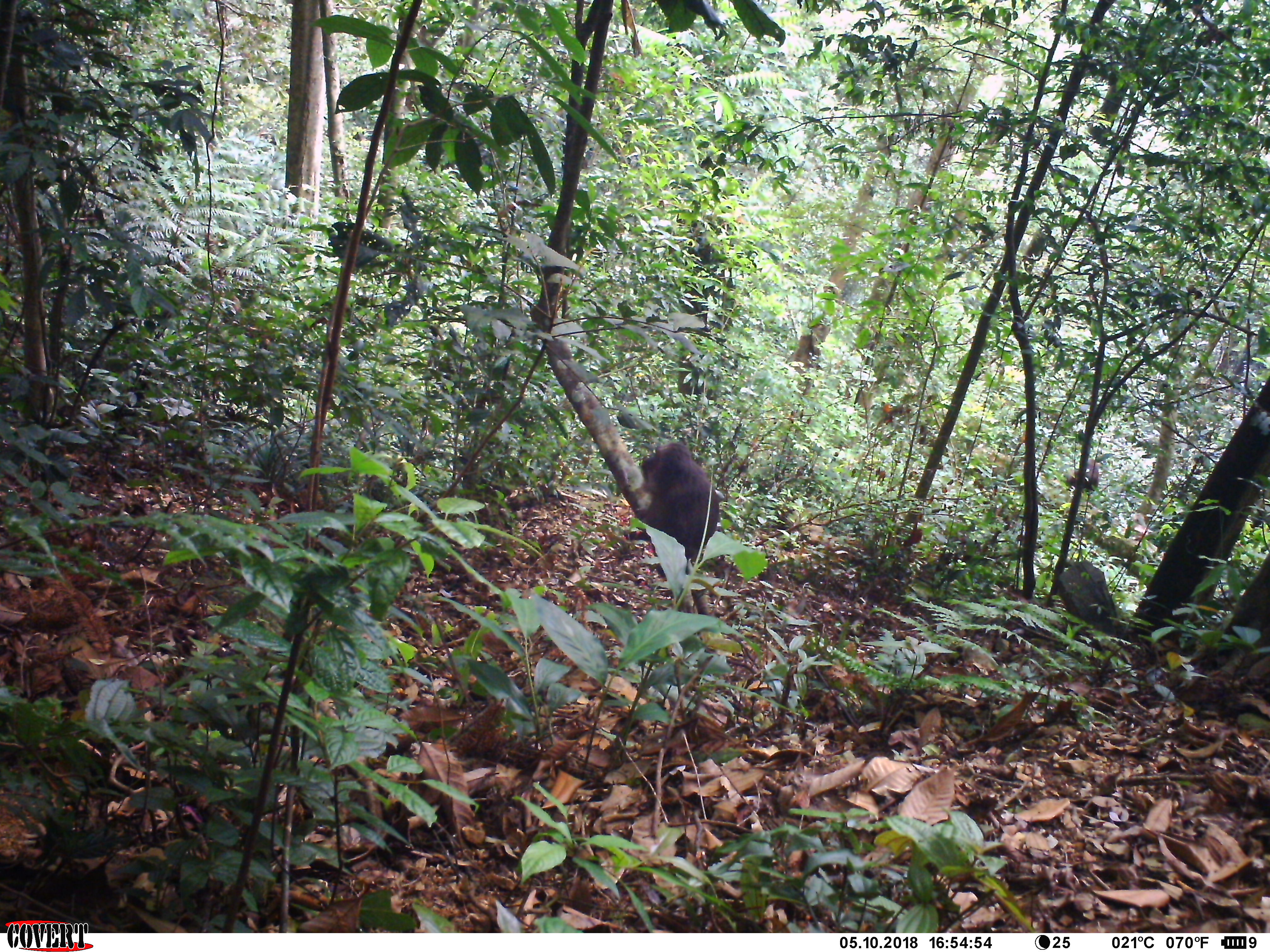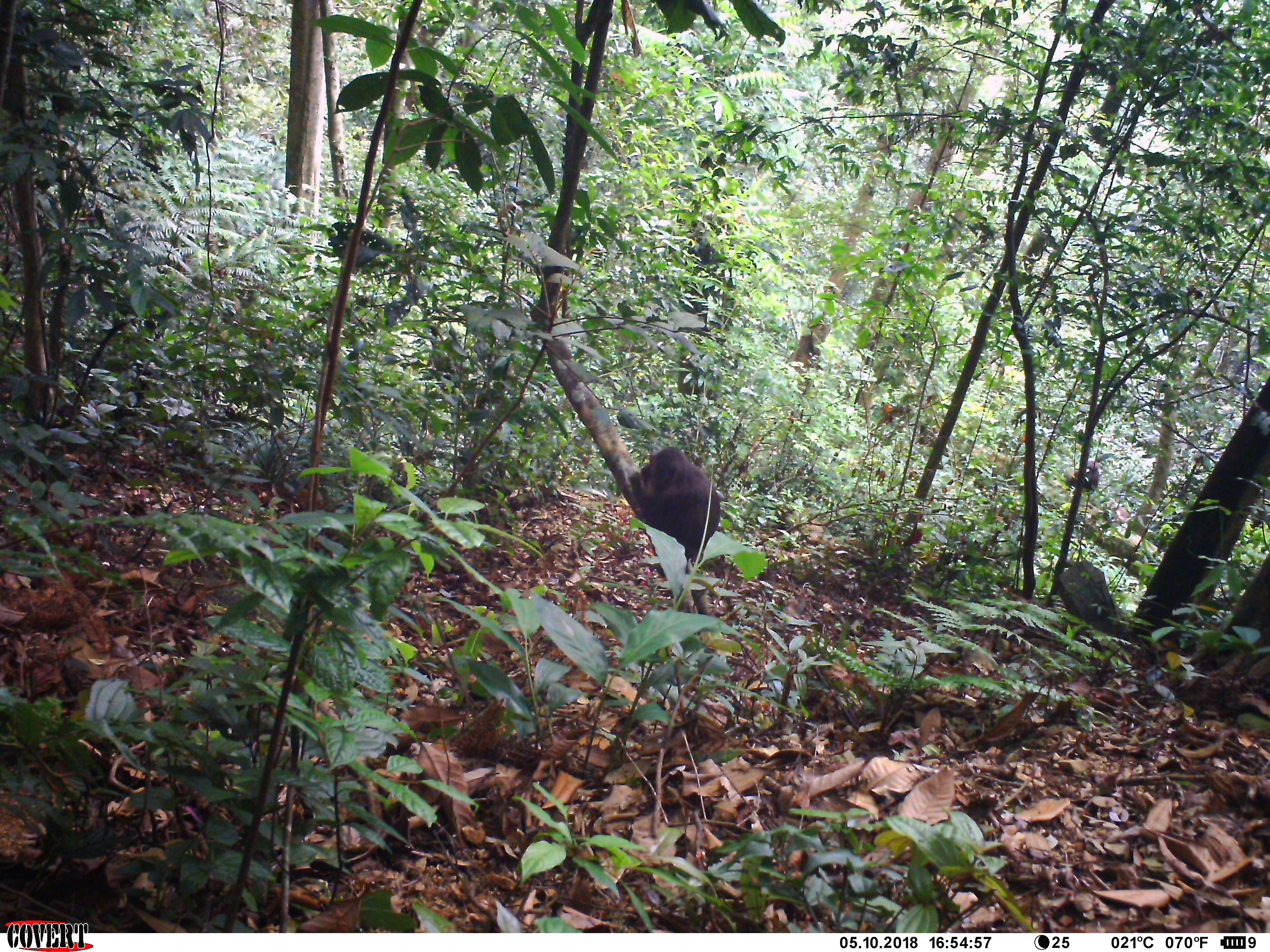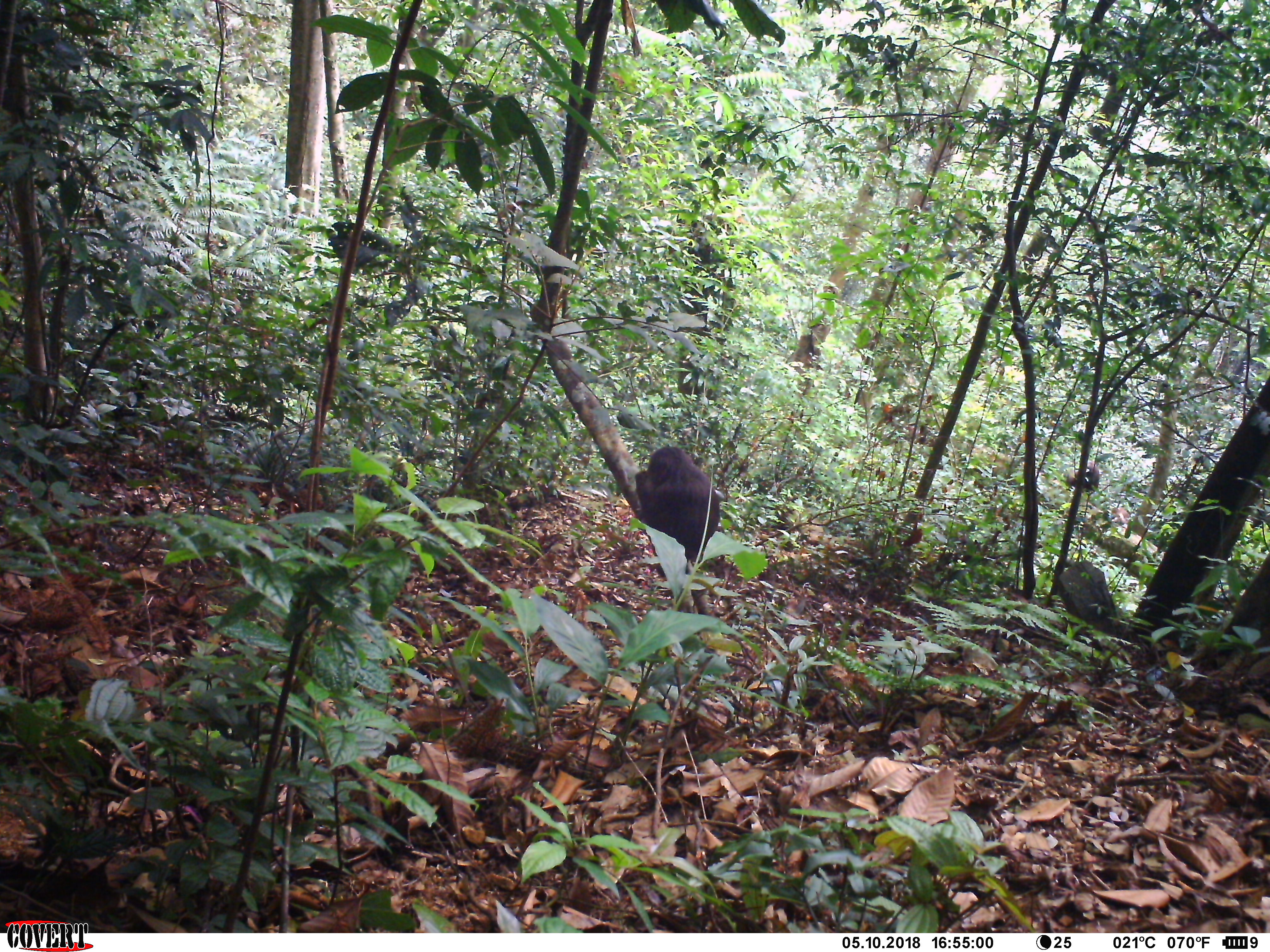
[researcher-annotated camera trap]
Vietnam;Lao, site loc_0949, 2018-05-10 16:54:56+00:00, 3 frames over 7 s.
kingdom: Animalia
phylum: Chordata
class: Mammalia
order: Primates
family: Cercopithecidae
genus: Macaca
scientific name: Macaca arctoides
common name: stump-tailed macaque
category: stump tailed macaque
Stump tailed macaque (stump-tailed macaque) (Macaca arctoides). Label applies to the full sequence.